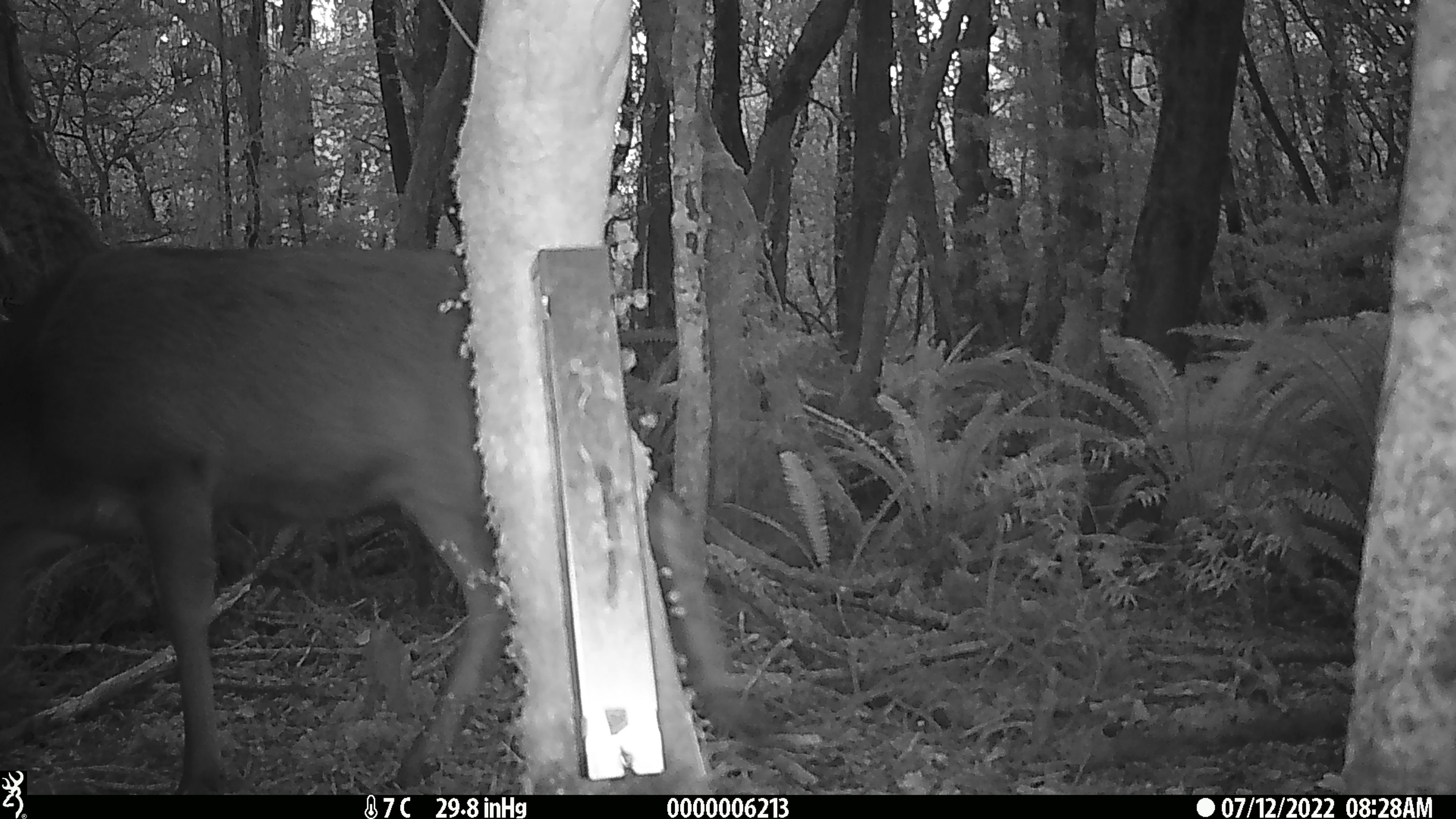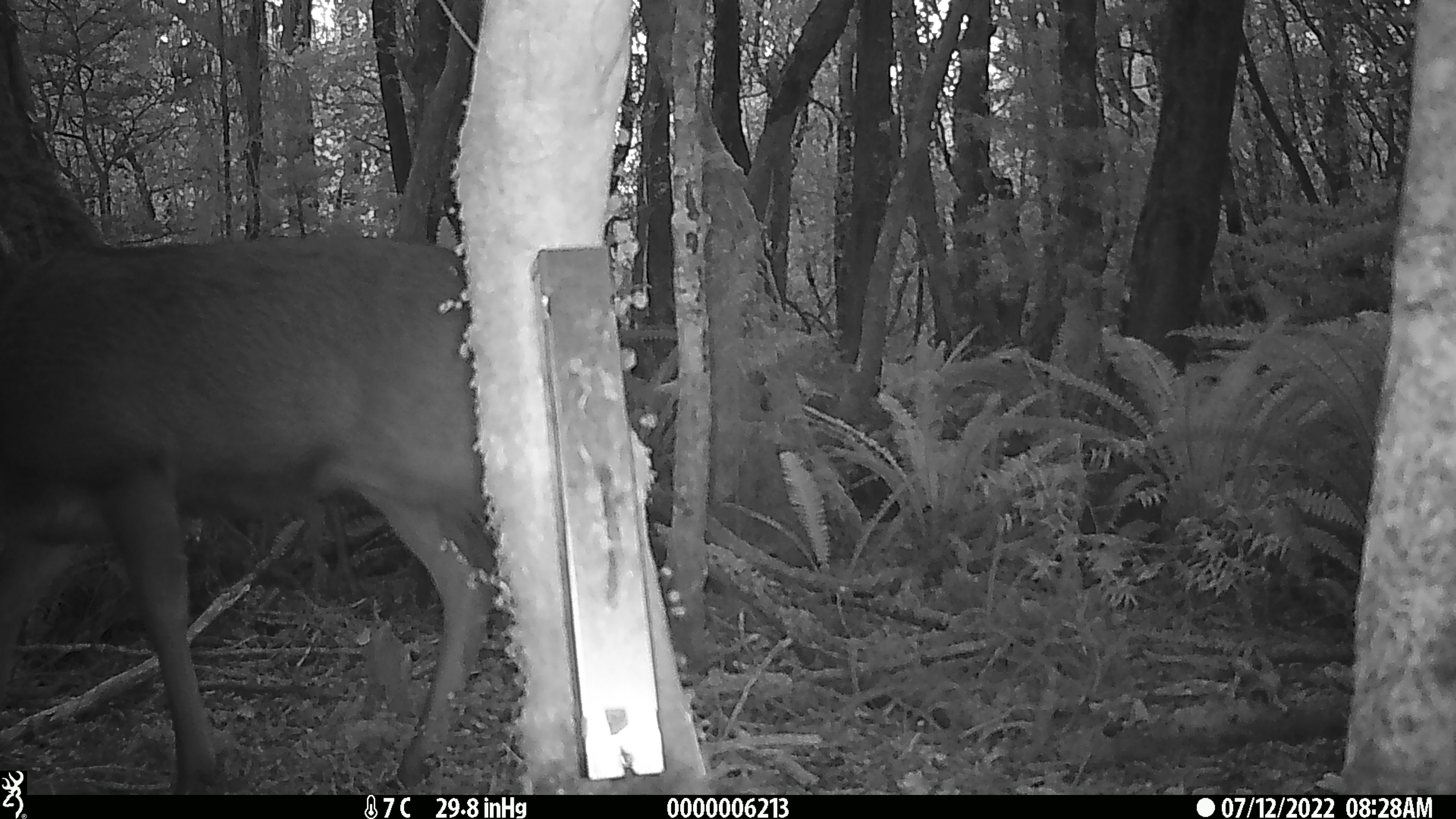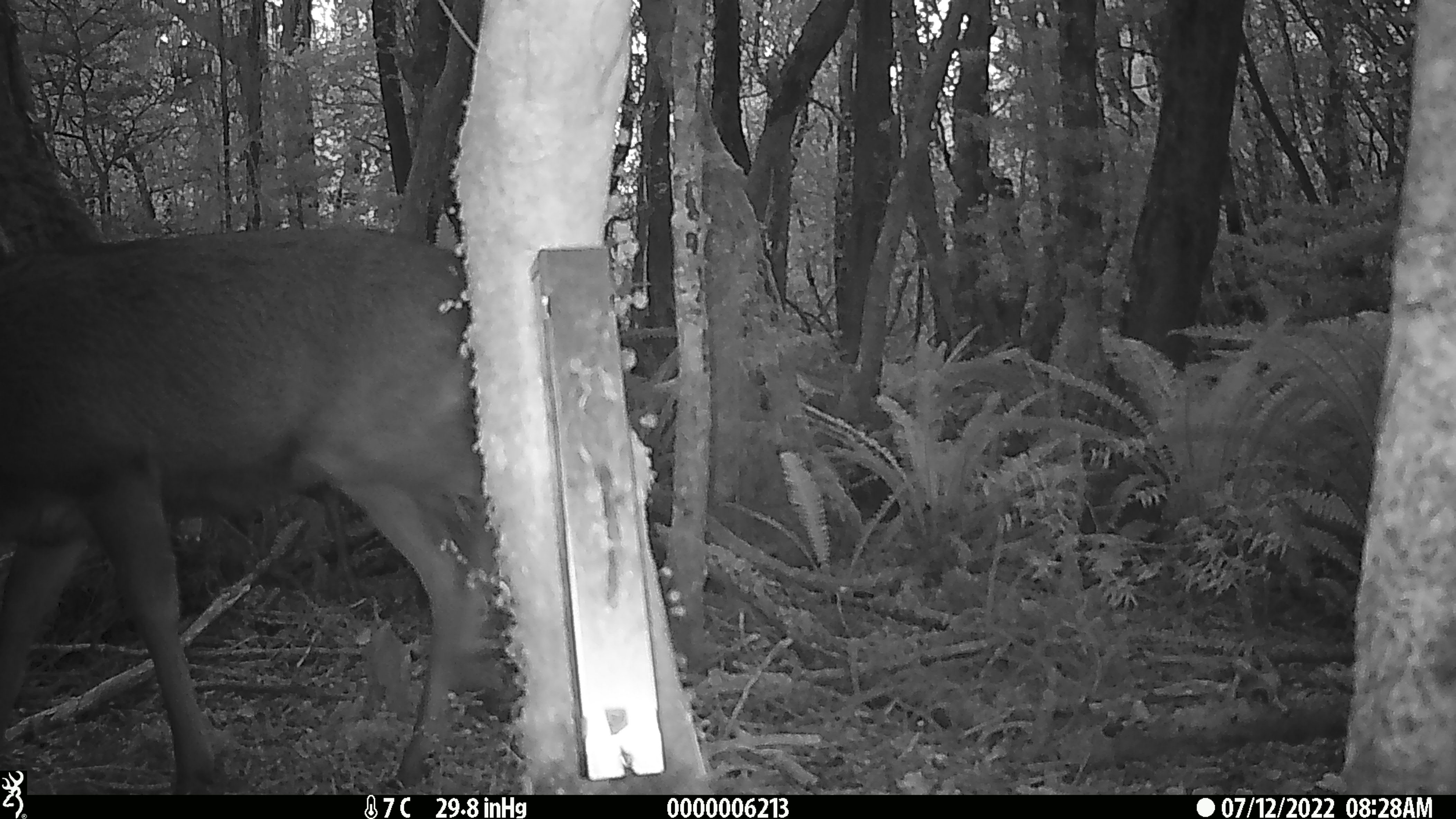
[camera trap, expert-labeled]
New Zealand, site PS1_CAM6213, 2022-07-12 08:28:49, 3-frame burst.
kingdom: Animalia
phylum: Chordata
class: Mammalia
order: Artiodactyla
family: Cervidae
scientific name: Cervidae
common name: deer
Deer (Cervidae).